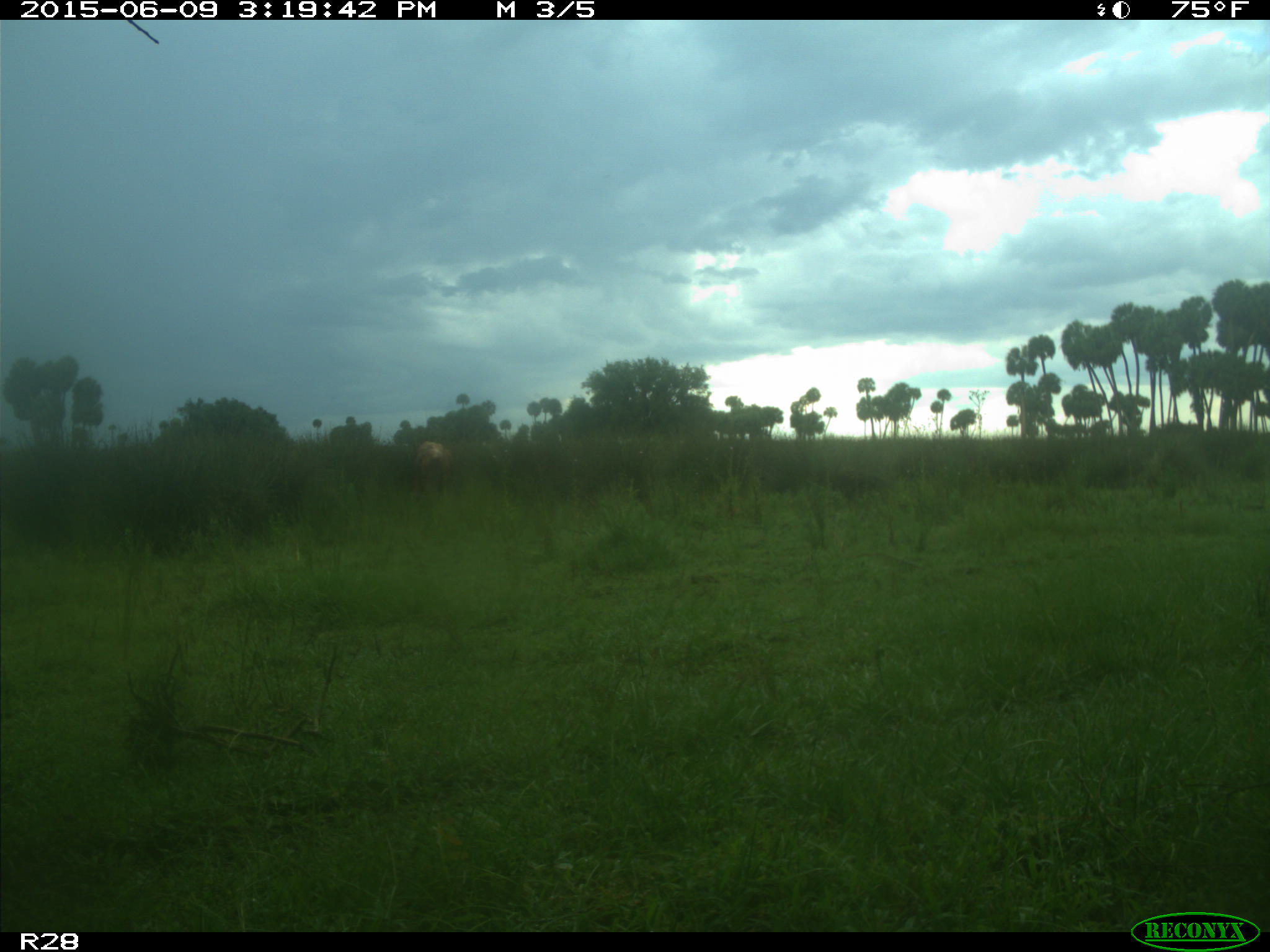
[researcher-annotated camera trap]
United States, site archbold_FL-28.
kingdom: Animalia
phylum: Chordata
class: Mammalia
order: Artiodactyla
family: Bovidae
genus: Bos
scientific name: Bos taurus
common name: domestic cow